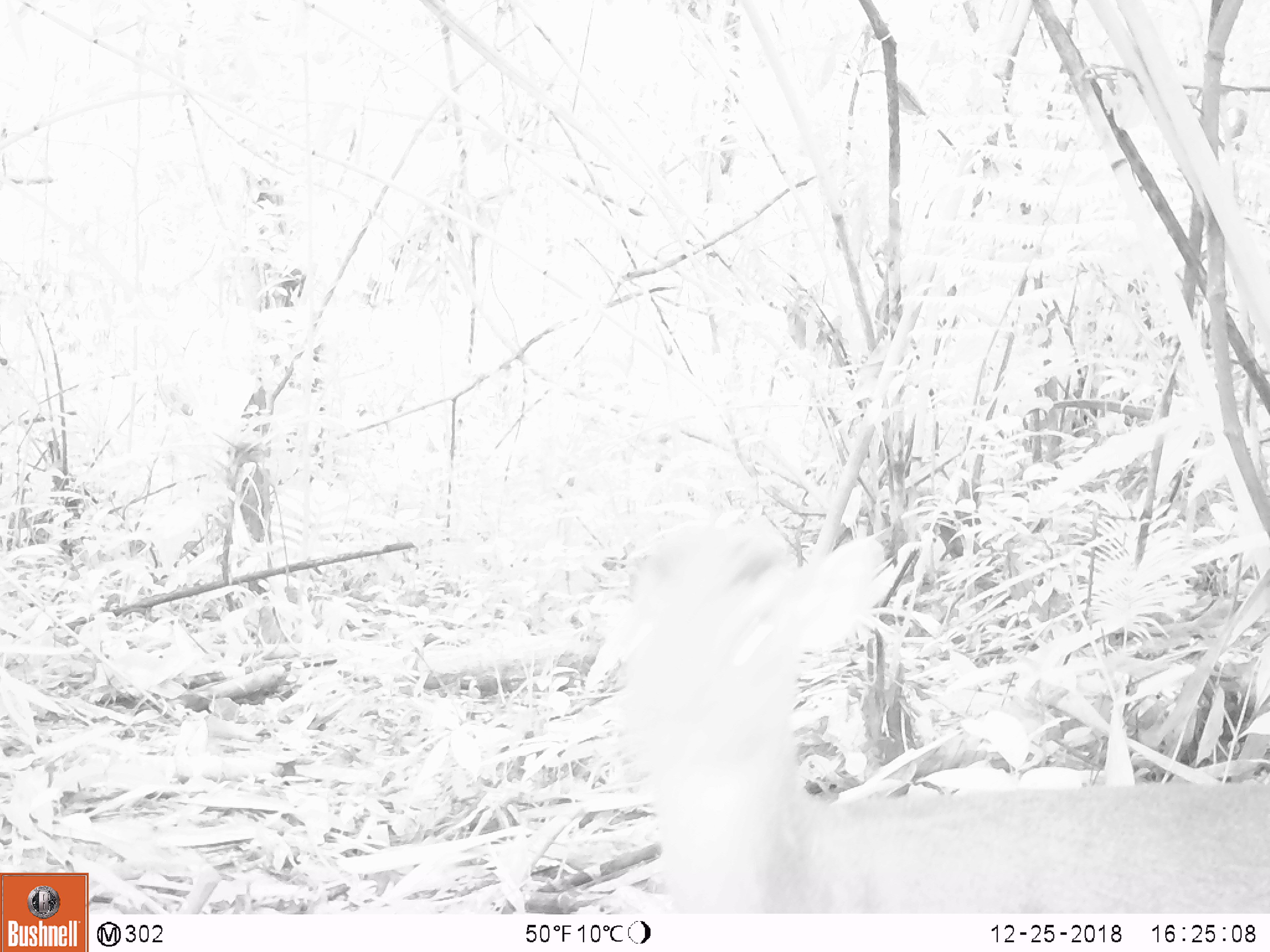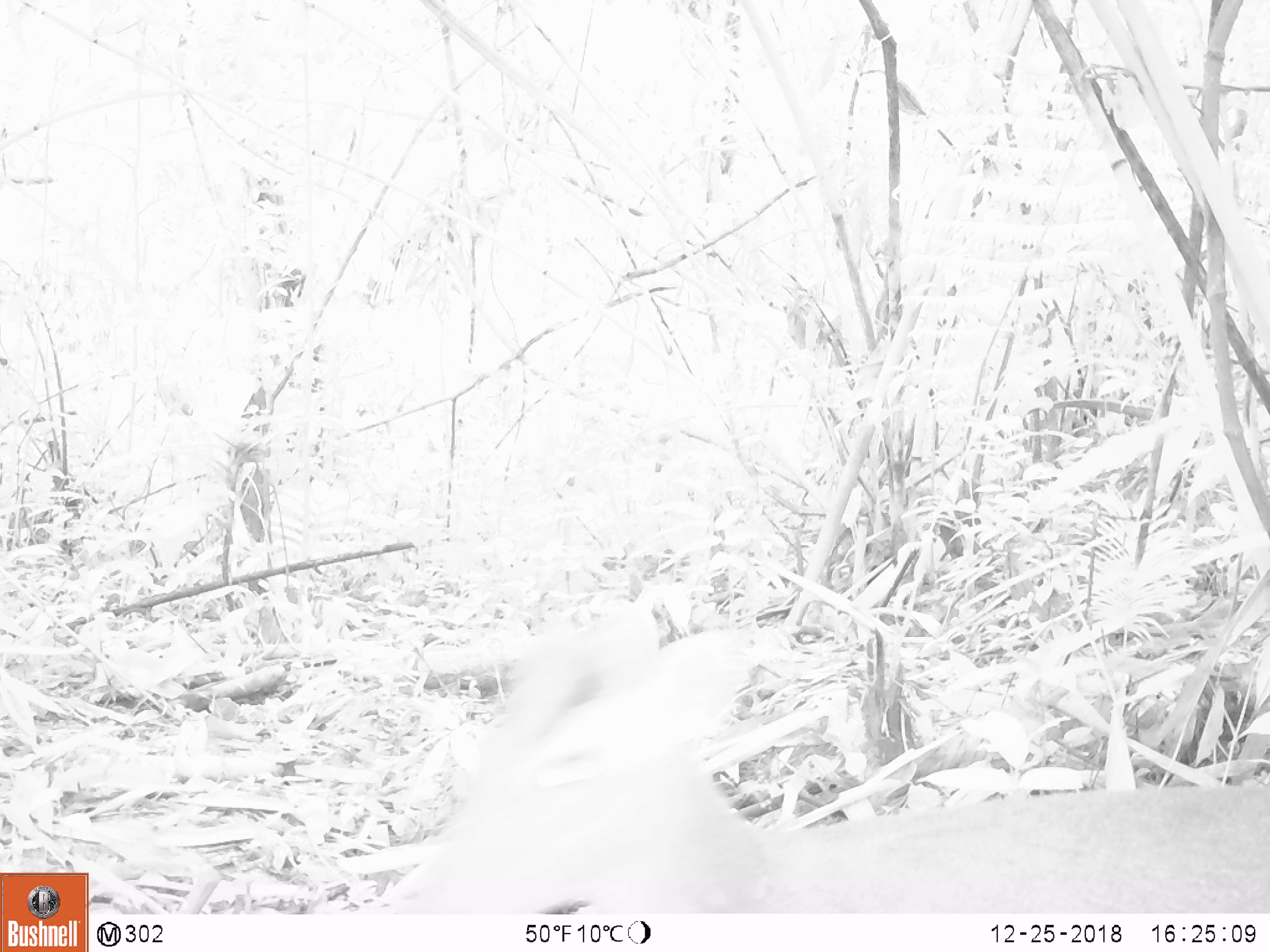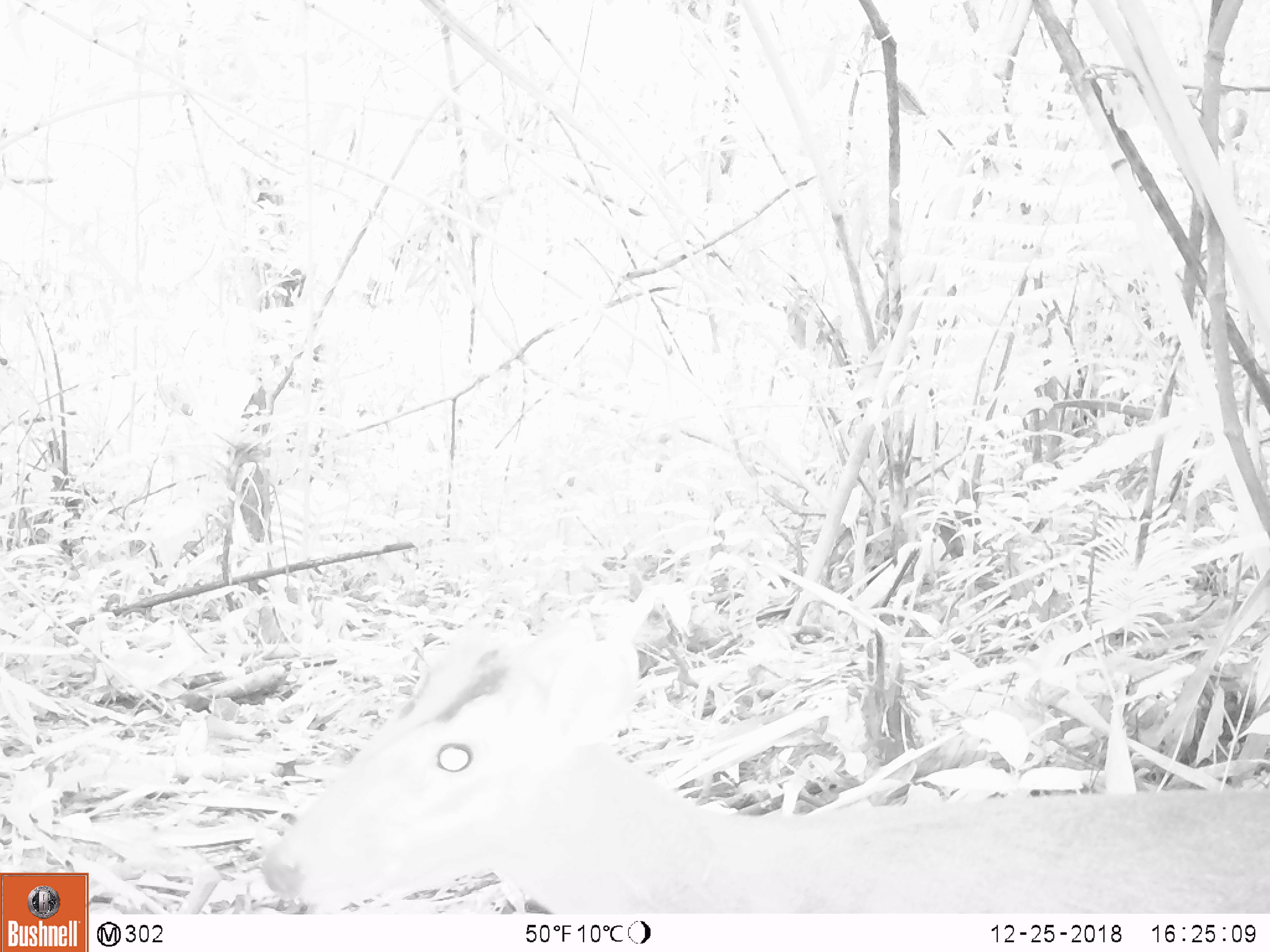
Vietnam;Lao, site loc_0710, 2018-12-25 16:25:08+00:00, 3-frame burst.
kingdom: Animalia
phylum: Chordata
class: Mammalia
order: Artiodactyla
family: Cervidae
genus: Muntiacus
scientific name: Muntiacus rooseveltorum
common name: roosevelt's muntjac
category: roosevelts muntjac group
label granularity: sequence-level